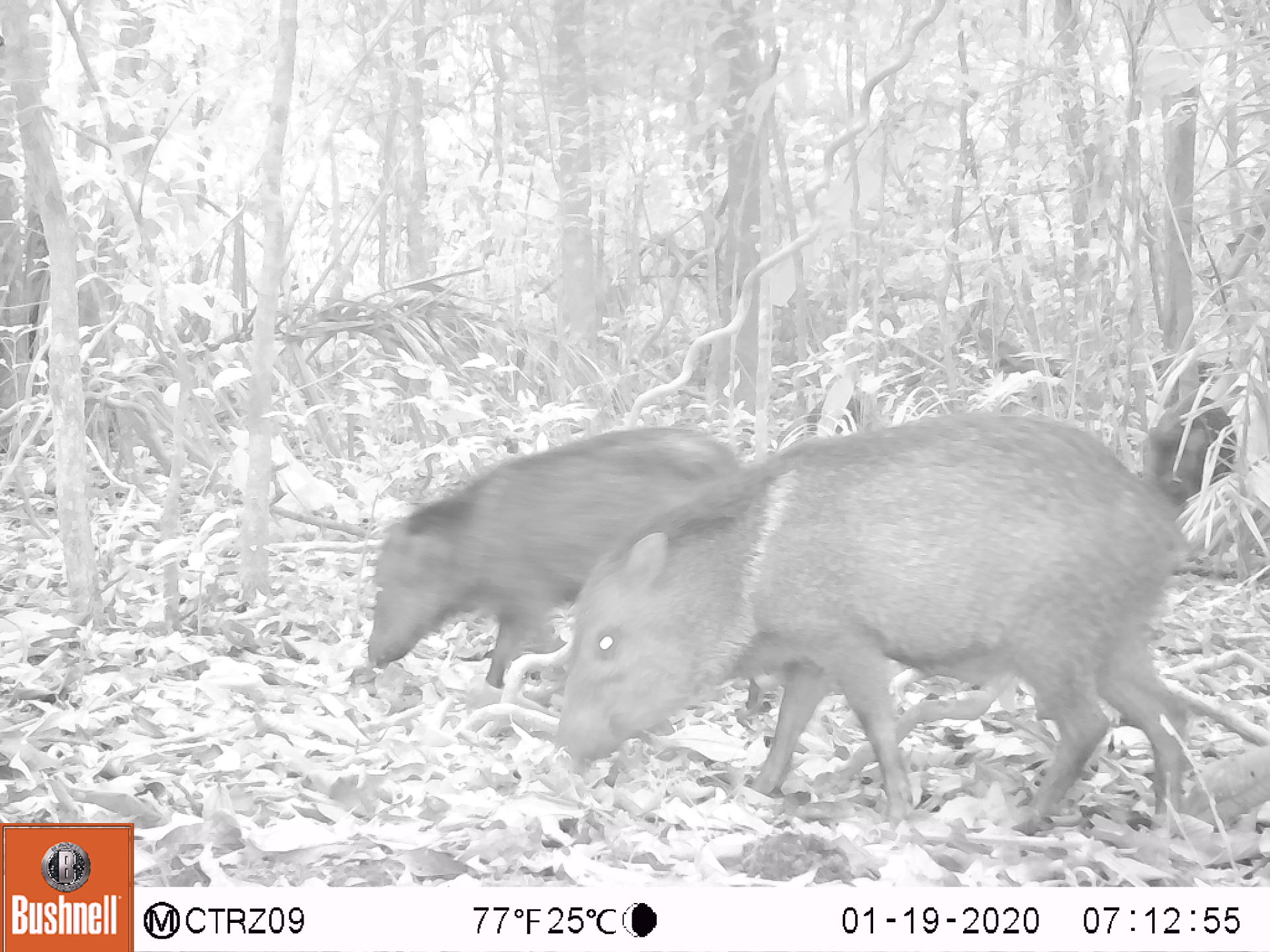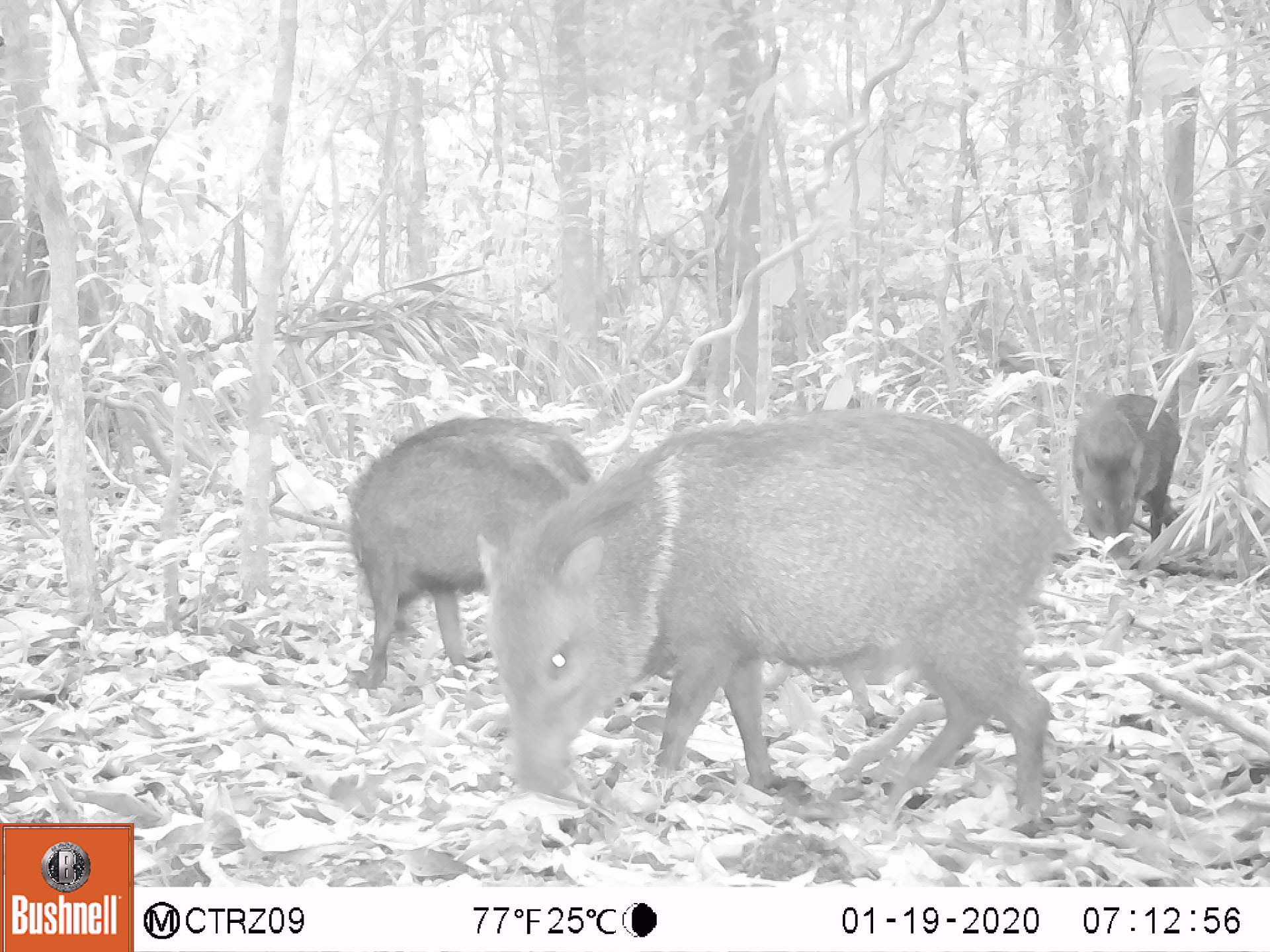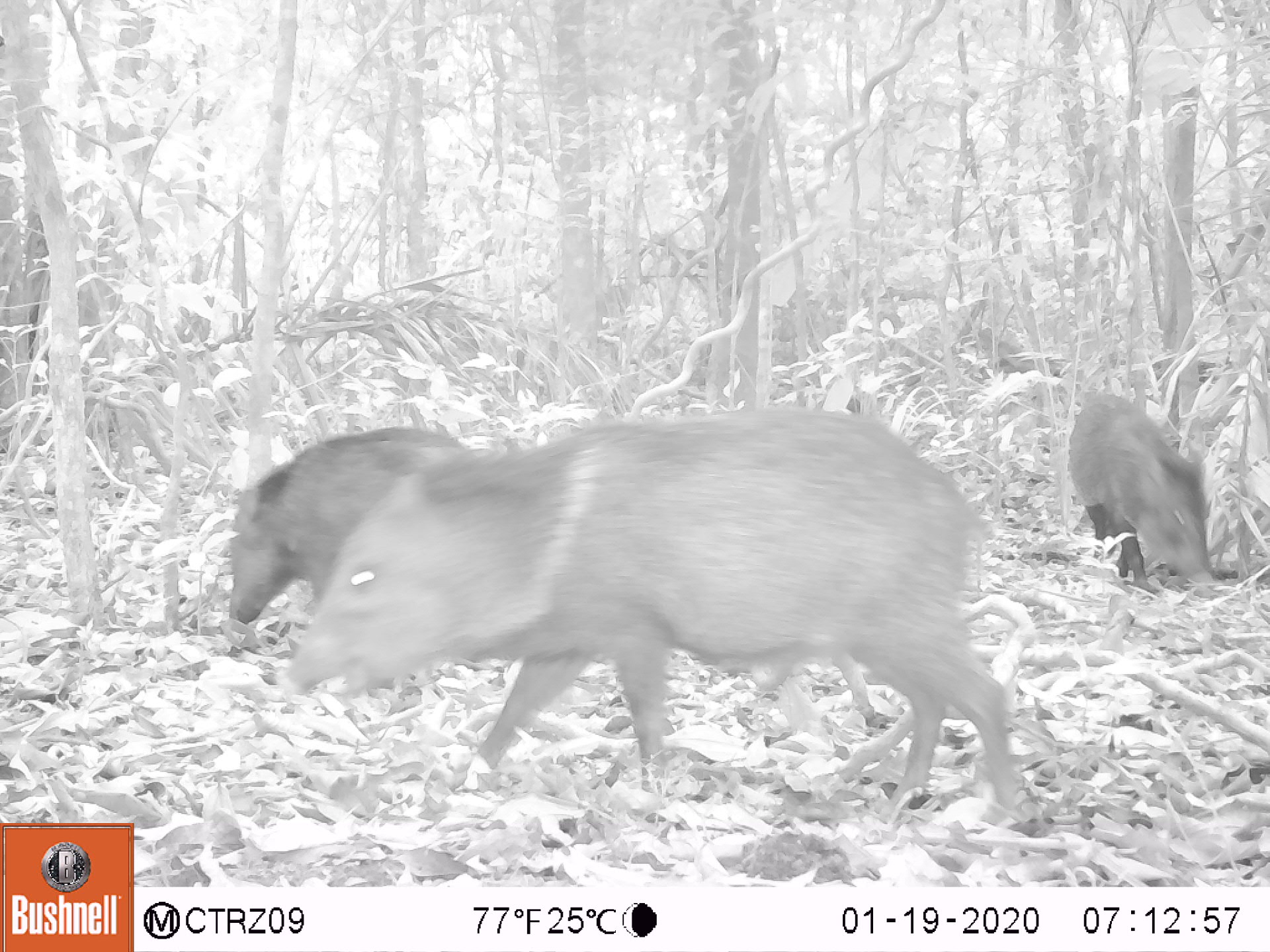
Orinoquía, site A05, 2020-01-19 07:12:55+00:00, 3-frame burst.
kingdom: Animalia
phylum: Chordata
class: Mammalia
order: Artiodactyla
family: Tayassuidae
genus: Pecari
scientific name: Pecari tajacu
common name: collared peccary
Collared peccary (Pecari tajacu).